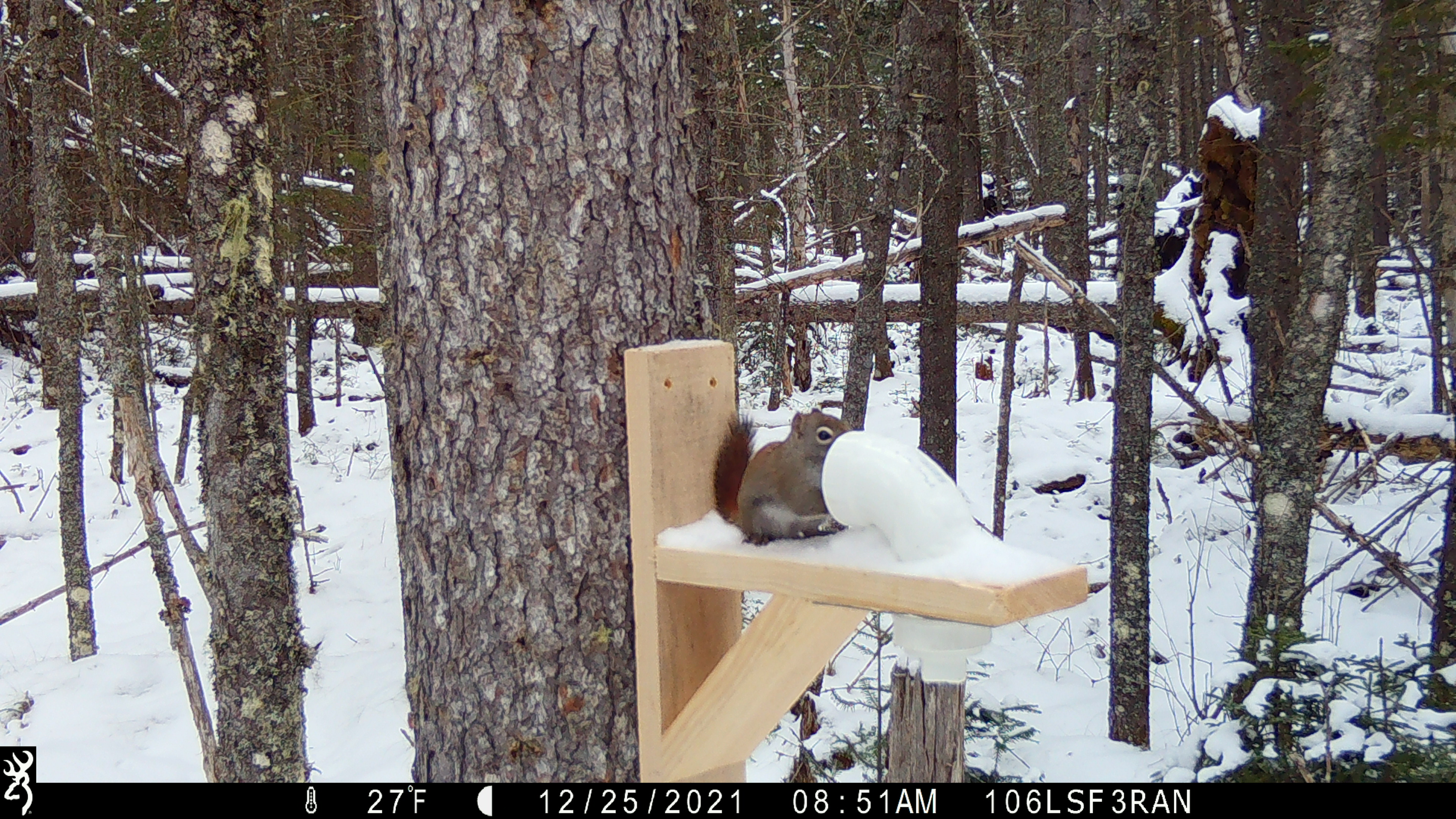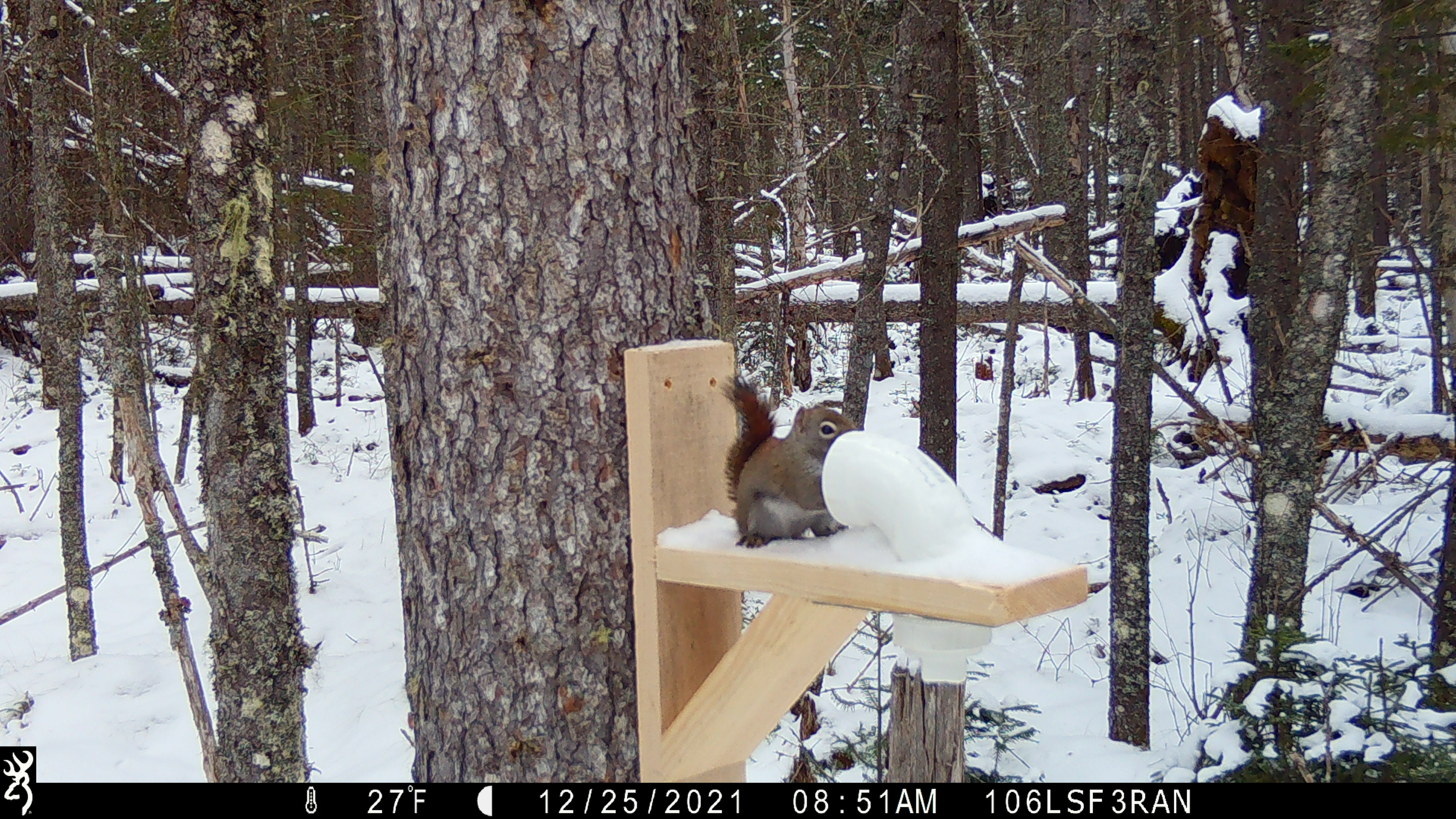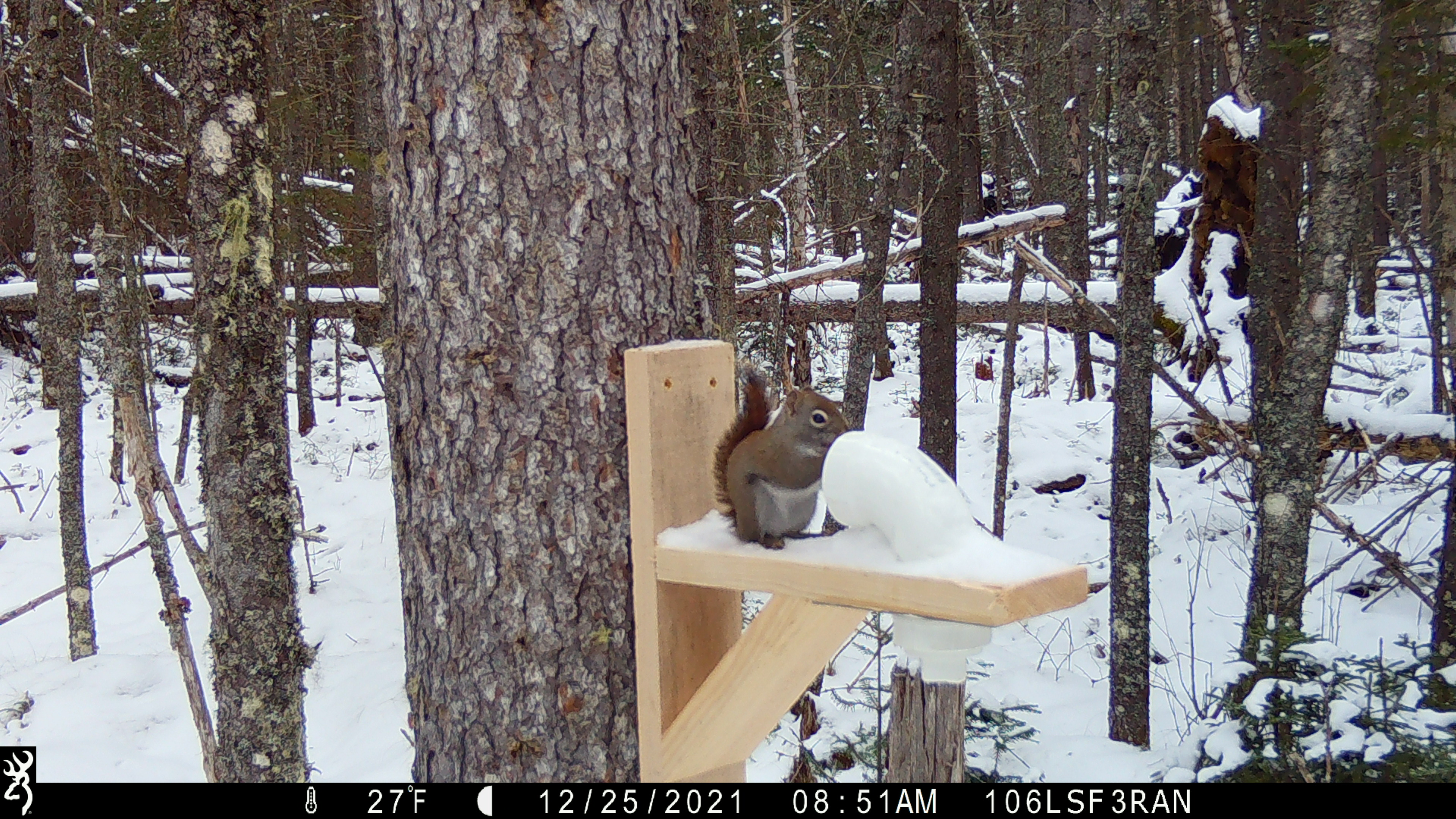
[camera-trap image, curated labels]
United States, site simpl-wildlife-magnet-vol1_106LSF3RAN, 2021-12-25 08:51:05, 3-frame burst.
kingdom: Animalia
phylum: Chordata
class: Mammalia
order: Rodentia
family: Sciuridae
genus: Tamiasciurus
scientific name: Tamiasciurus hudsonicus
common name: red squirrel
Red squirrel (Tamiasciurus hudsonicus).